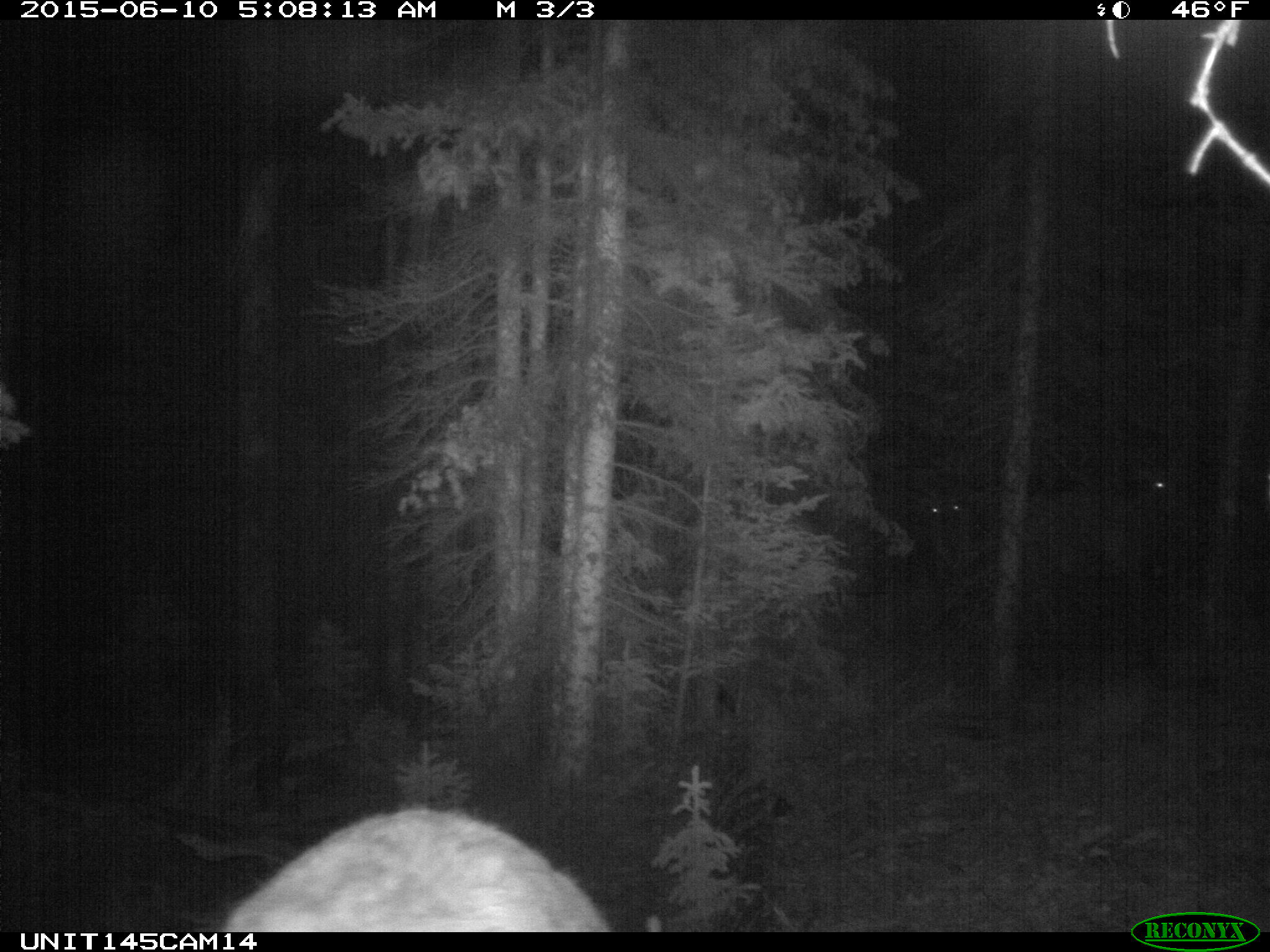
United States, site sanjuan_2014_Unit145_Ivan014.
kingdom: Animalia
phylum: Chordata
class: Mammalia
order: Artiodactyla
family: Cervidae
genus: Cervus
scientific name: Cervus elaphus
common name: red deer